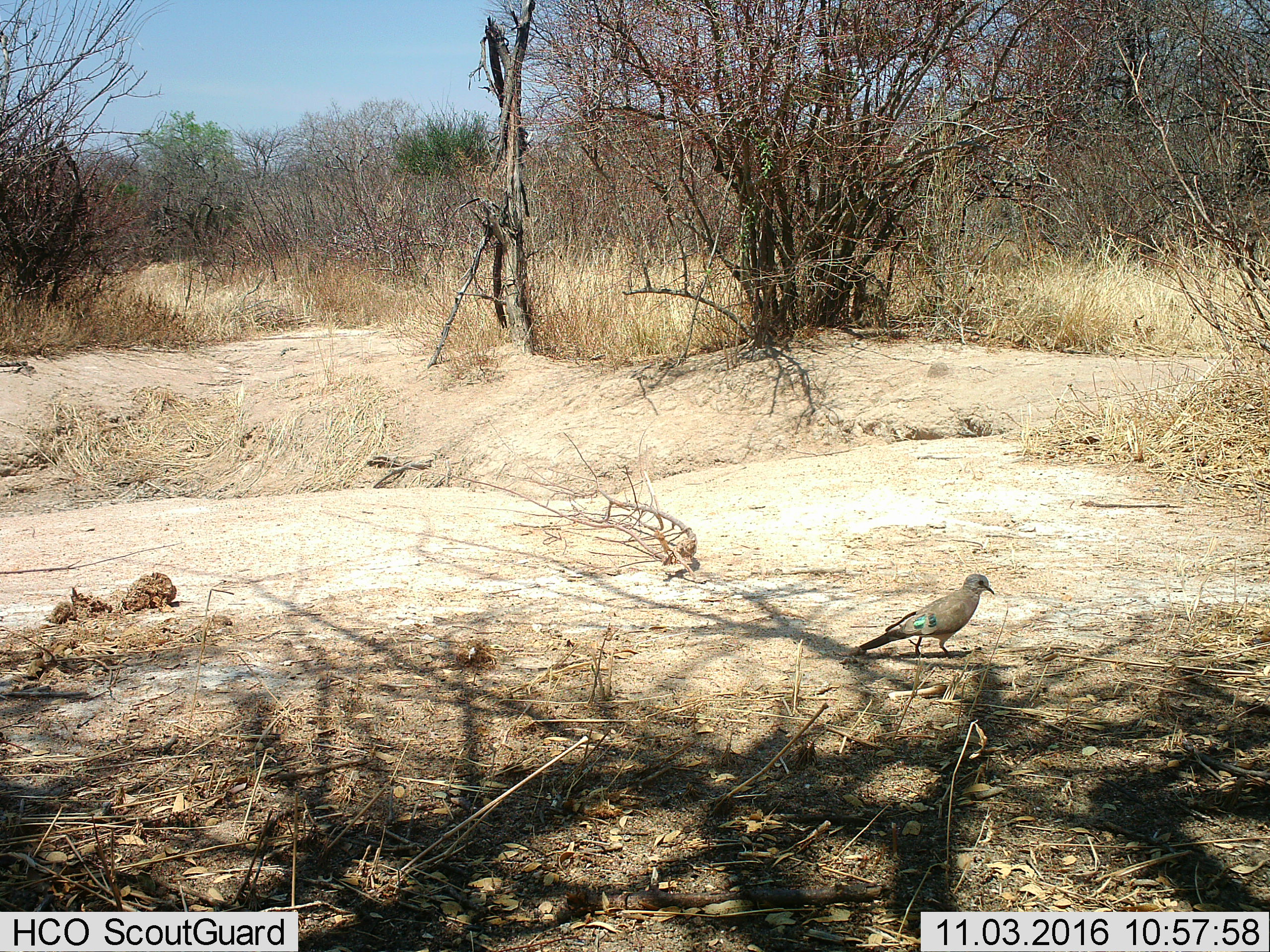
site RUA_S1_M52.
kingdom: Animalia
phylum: Chordata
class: Aves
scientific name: Aves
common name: bird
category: birdother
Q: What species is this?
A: Birdother (bird) (Aves).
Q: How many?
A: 1.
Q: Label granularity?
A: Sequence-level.